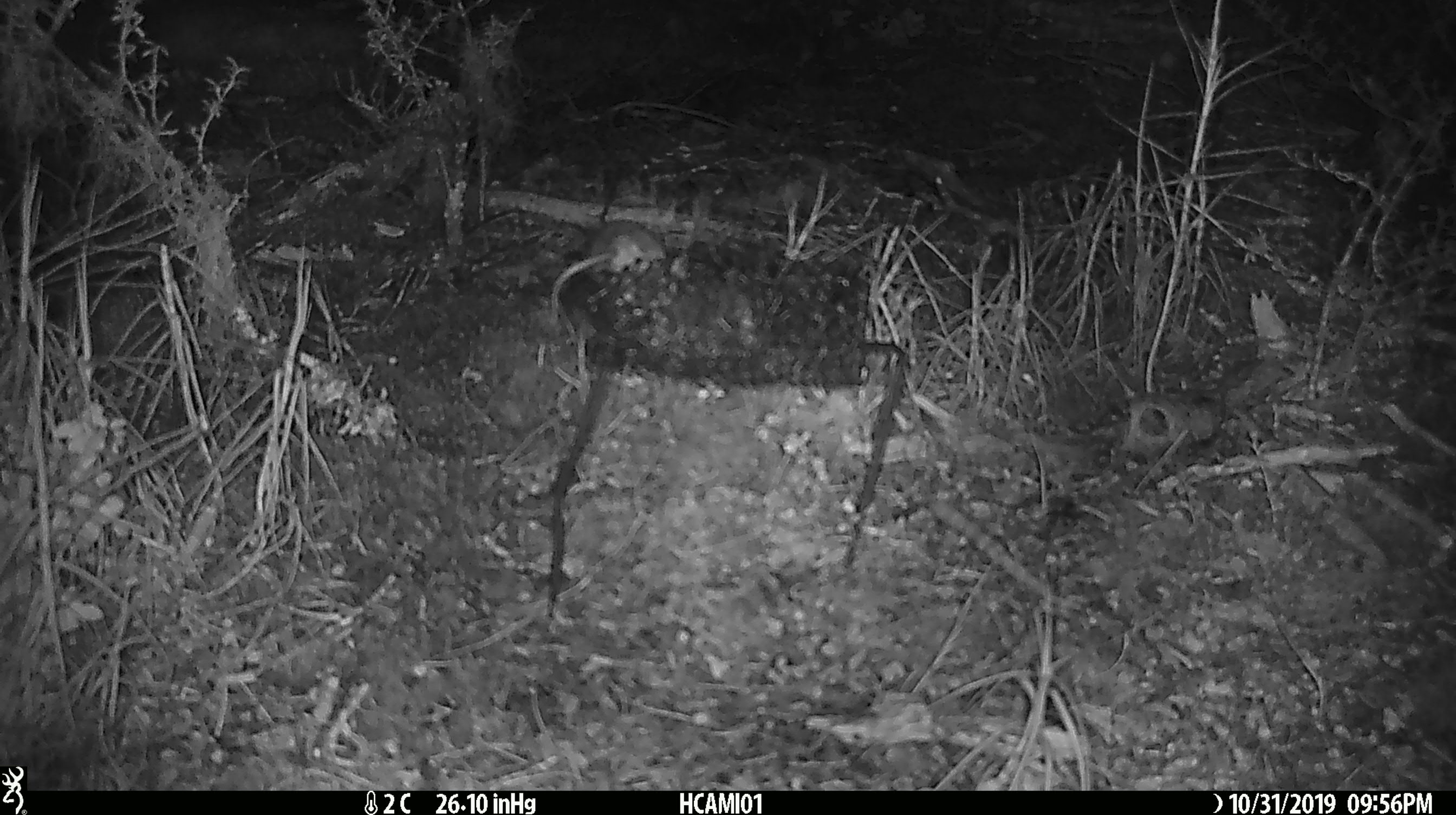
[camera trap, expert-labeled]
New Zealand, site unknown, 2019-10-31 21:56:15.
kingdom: Animalia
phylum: Chordata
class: Mammalia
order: Rodentia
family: Muridae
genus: Mus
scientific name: Mus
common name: mouse